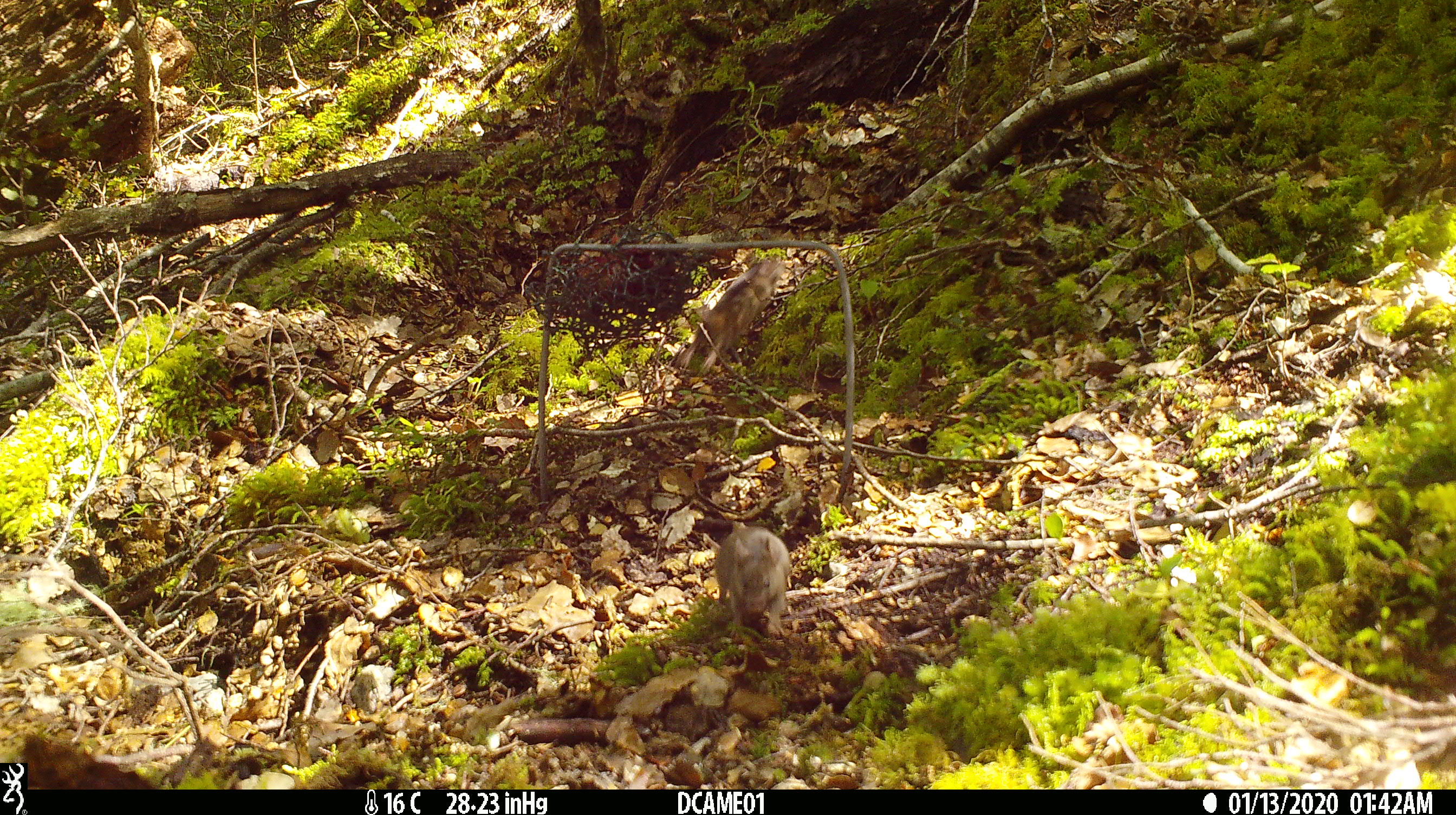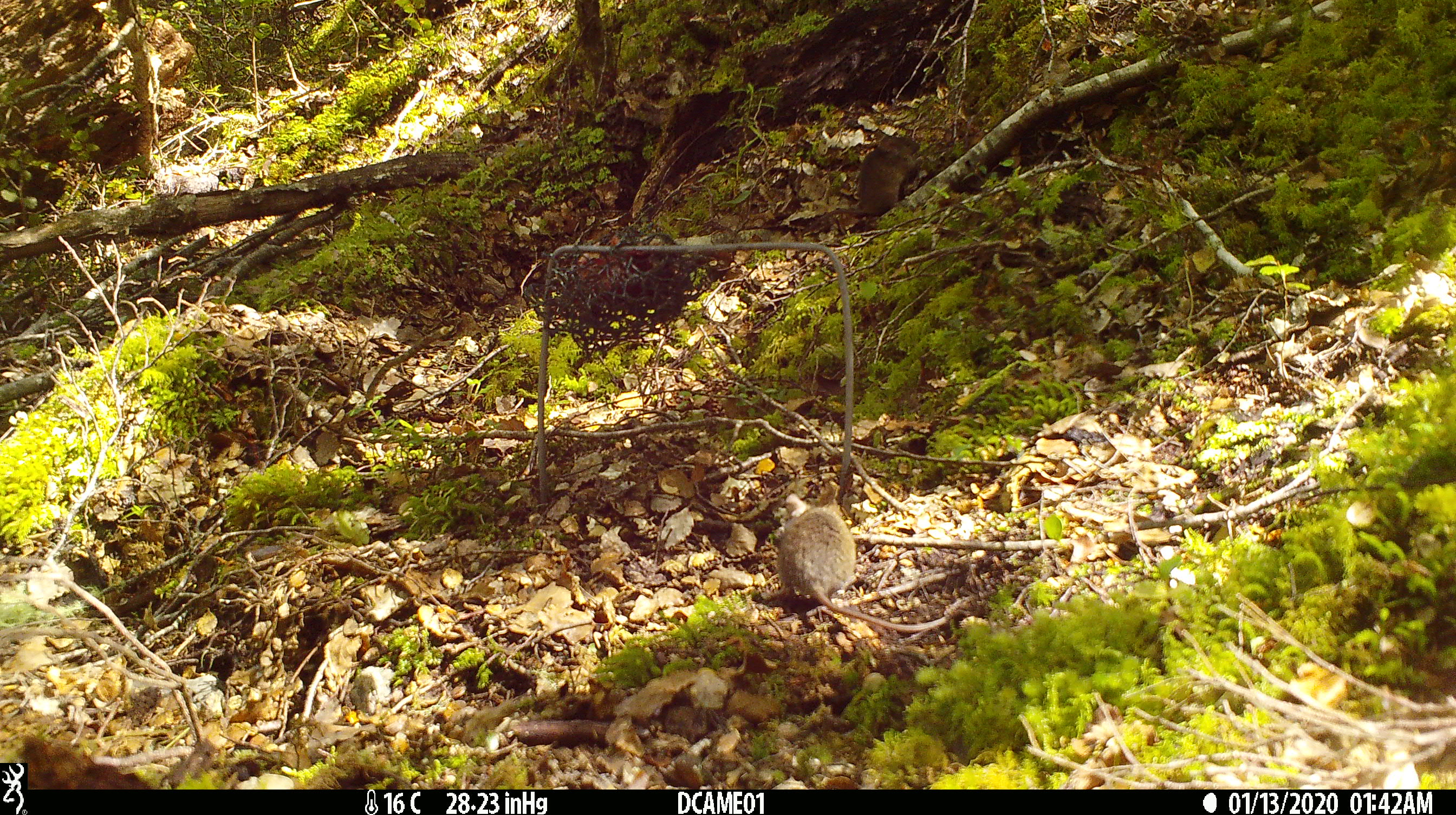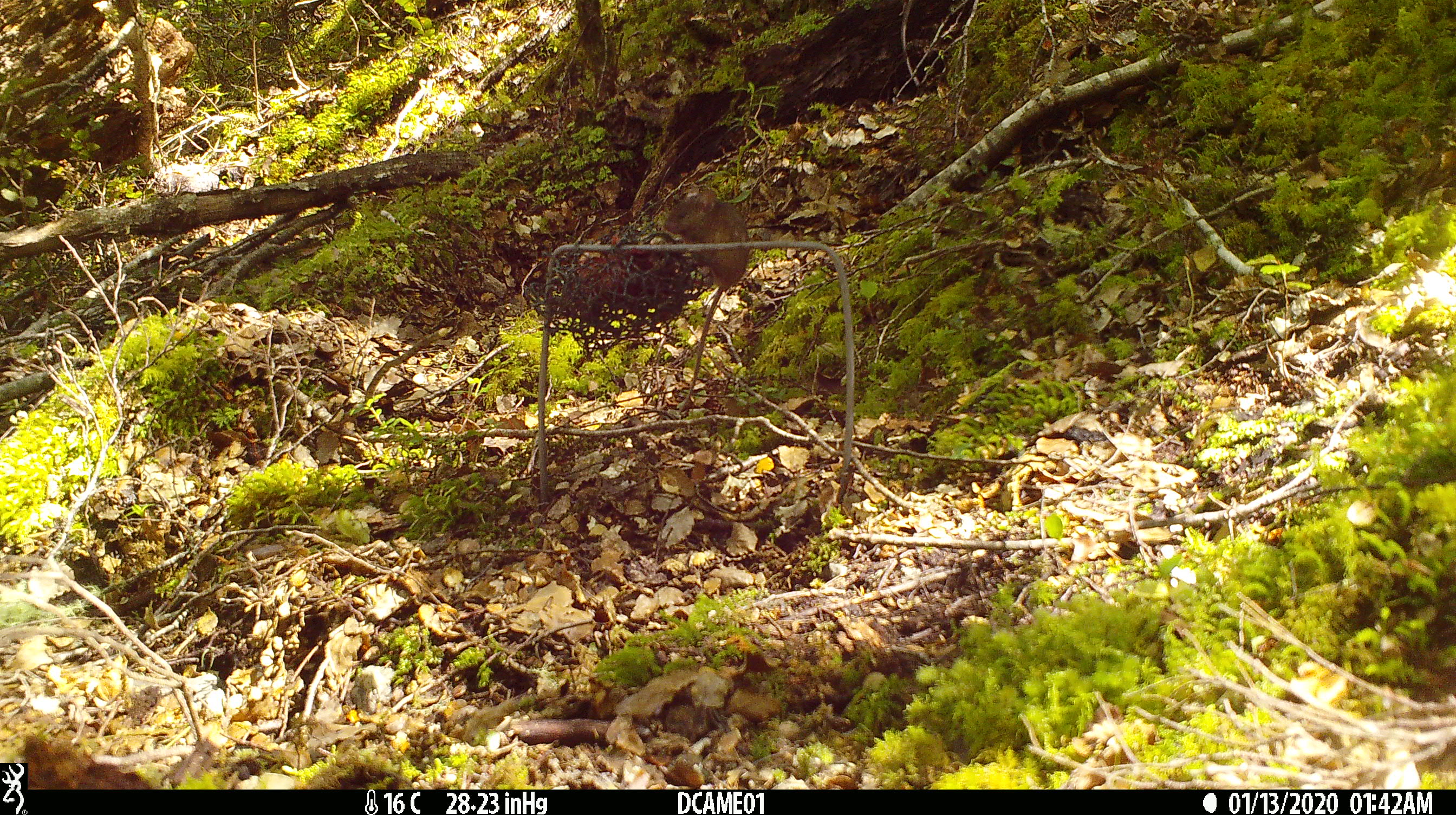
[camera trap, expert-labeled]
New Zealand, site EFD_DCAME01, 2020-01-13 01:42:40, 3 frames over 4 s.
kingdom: Animalia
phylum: Chordata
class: Mammalia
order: Rodentia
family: Muridae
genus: Mus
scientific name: Mus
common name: mouse